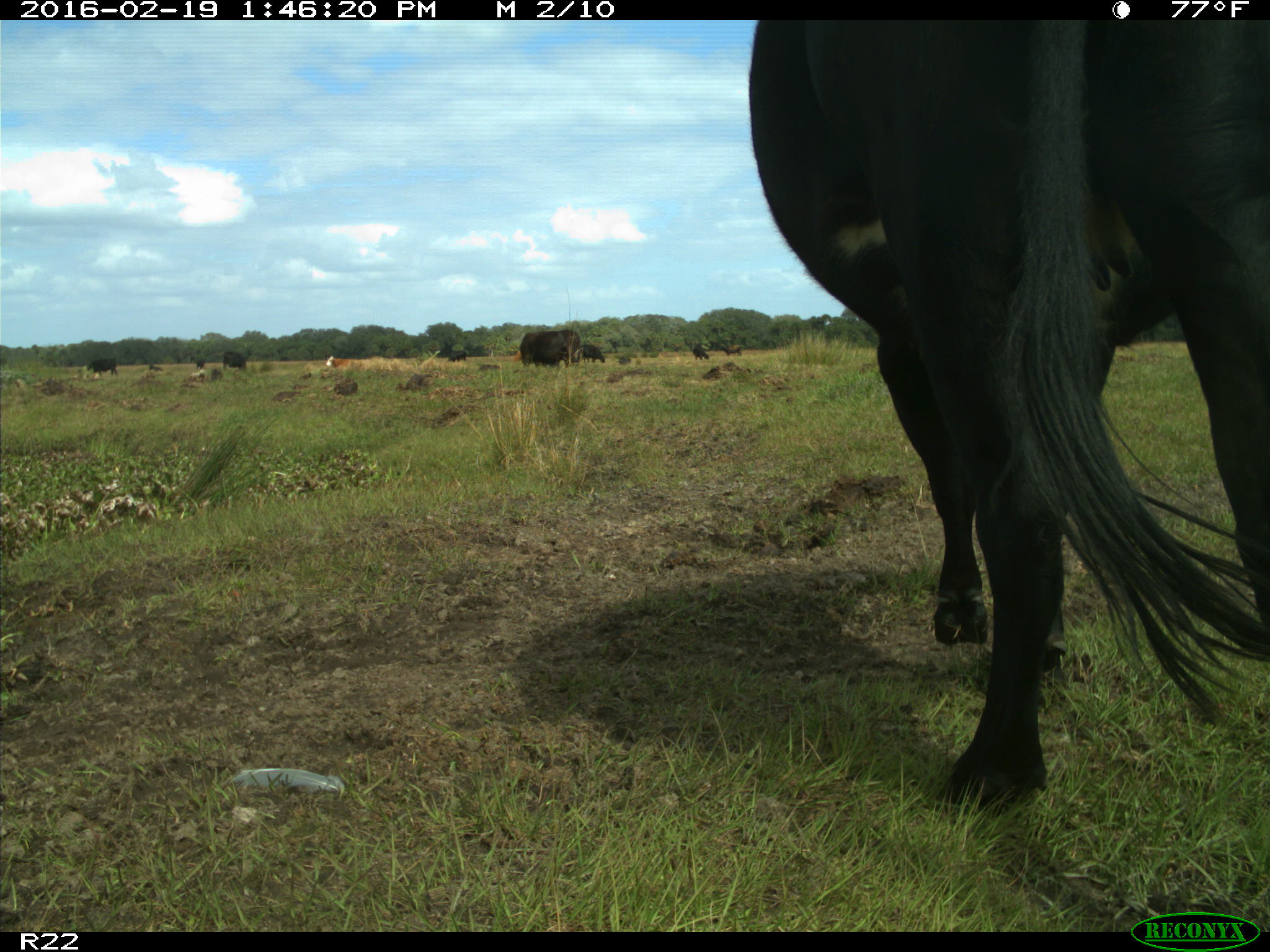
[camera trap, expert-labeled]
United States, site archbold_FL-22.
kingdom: Animalia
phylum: Chordata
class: Mammalia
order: Artiodactyla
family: Bovidae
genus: Bos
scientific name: Bos taurus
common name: domestic cow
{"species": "Bos taurus (domestic cow)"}